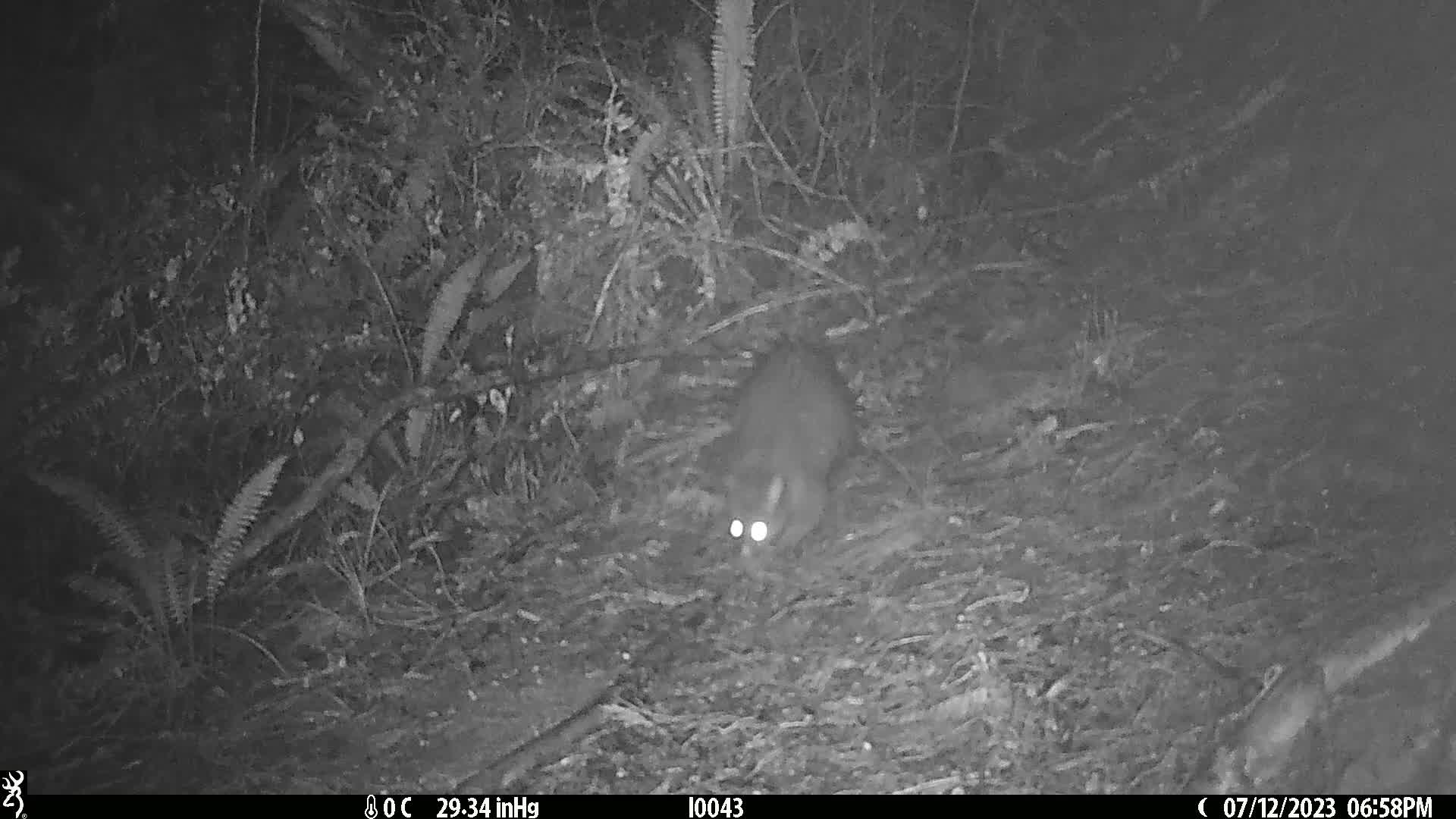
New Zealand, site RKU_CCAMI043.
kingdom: Animalia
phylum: Chordata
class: Mammalia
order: Diprotodontia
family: Phalangeridae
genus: Trichosurus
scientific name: Trichosurus vulpecula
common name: common brushtail possum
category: possum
Possum (common brushtail possum) (Trichosurus vulpecula).